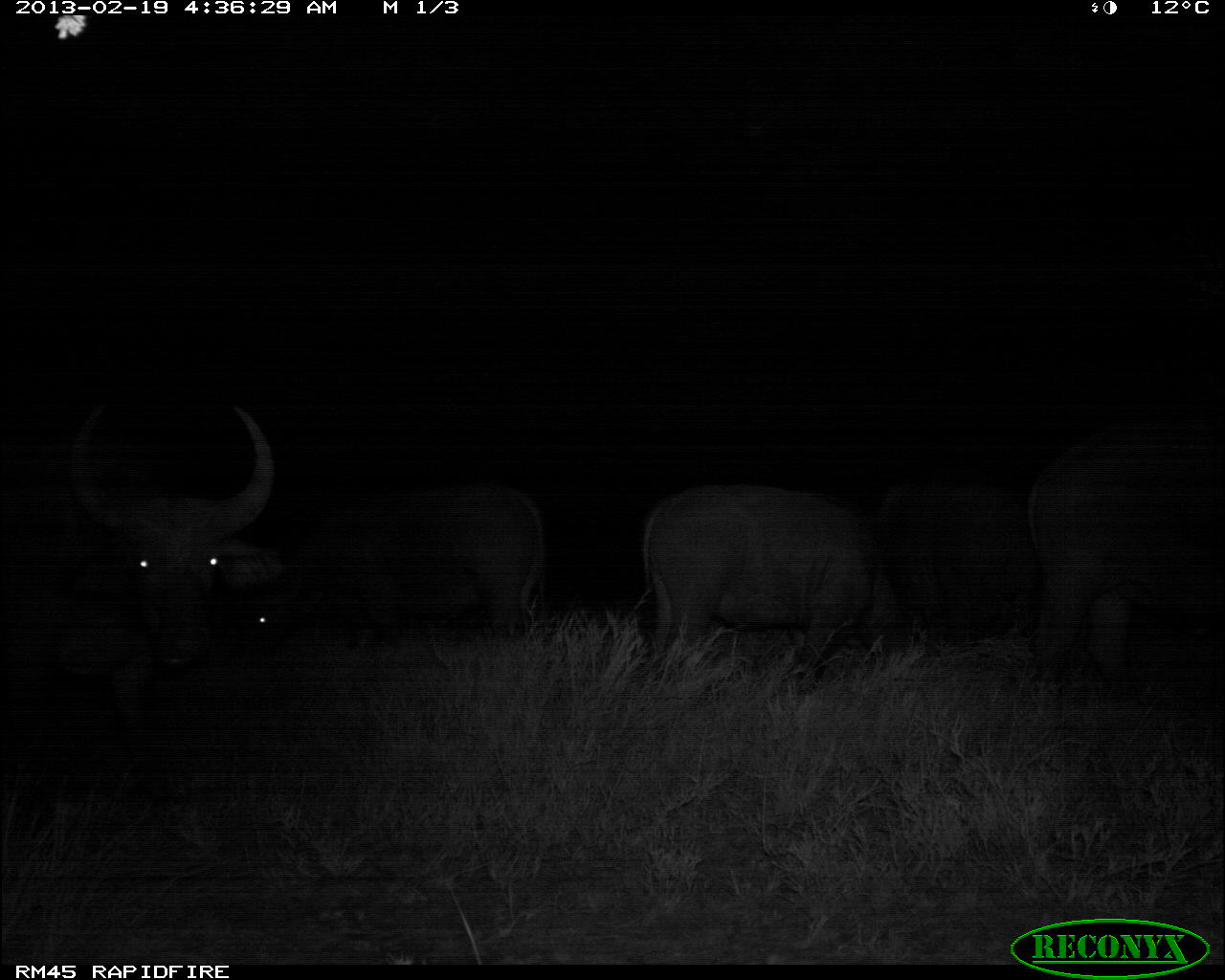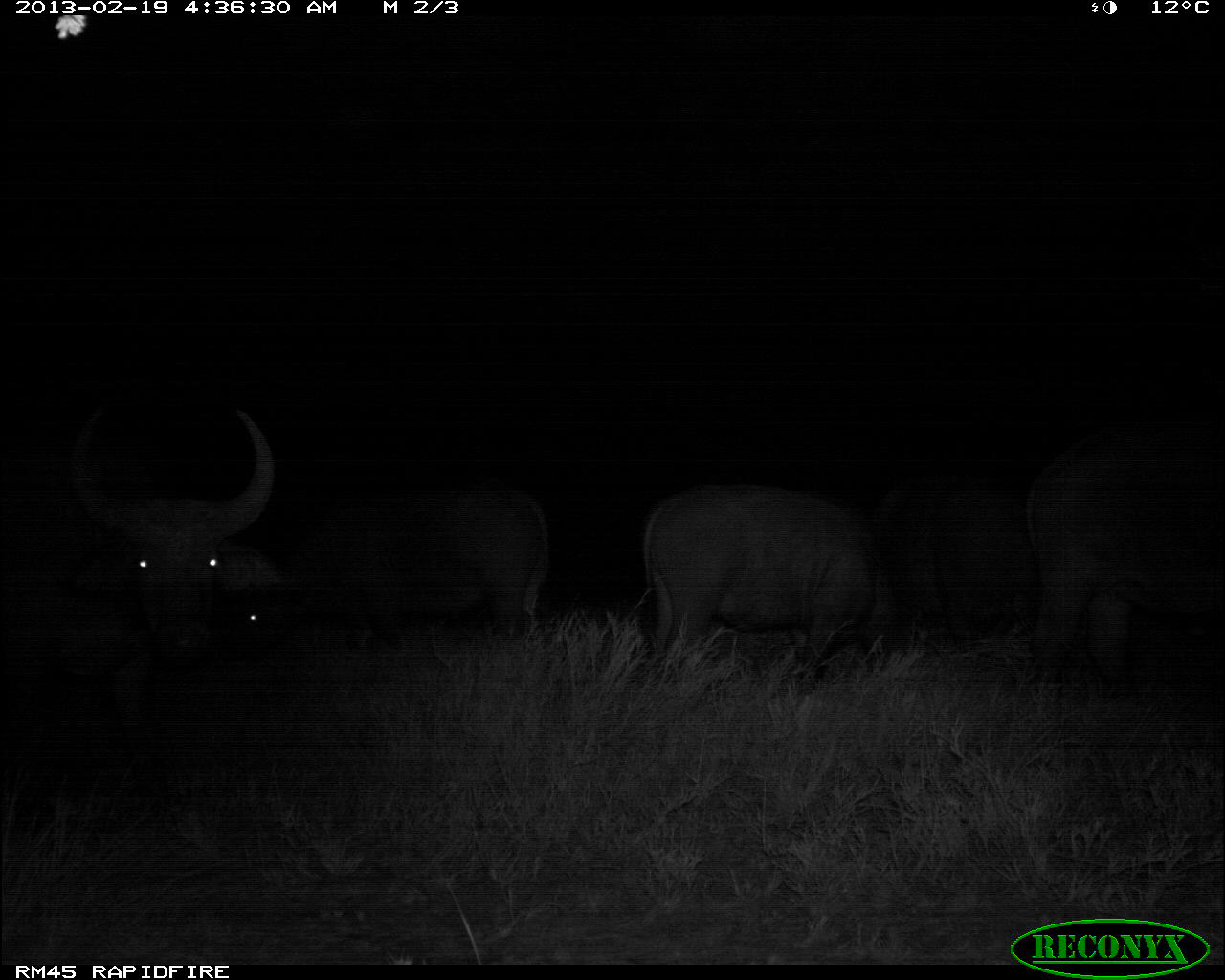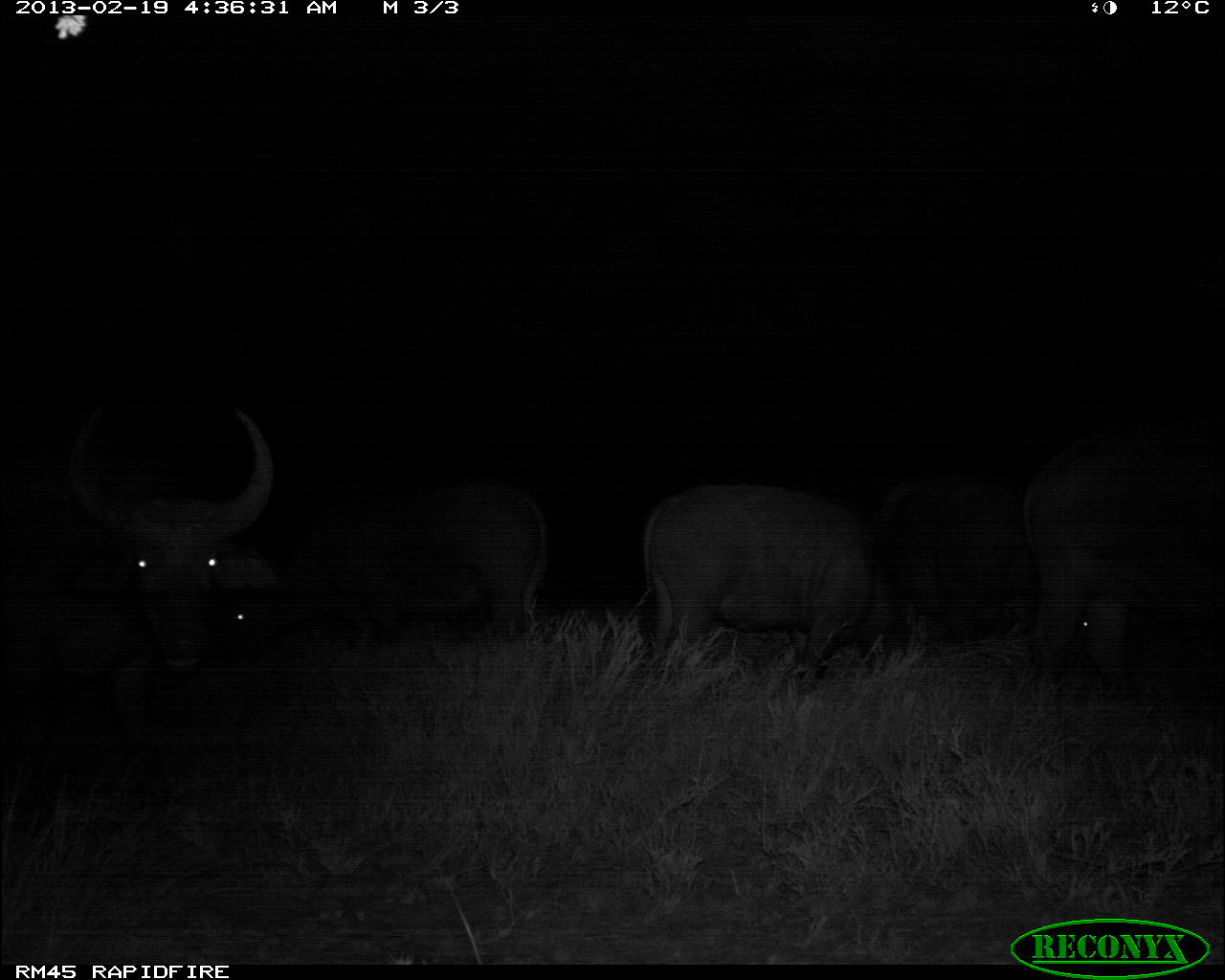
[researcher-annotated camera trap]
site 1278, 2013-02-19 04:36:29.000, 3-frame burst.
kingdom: Animalia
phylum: Chordata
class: Mammalia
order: Artiodactyla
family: Bovidae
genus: Syncerus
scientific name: Syncerus caffer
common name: african buffalo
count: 5